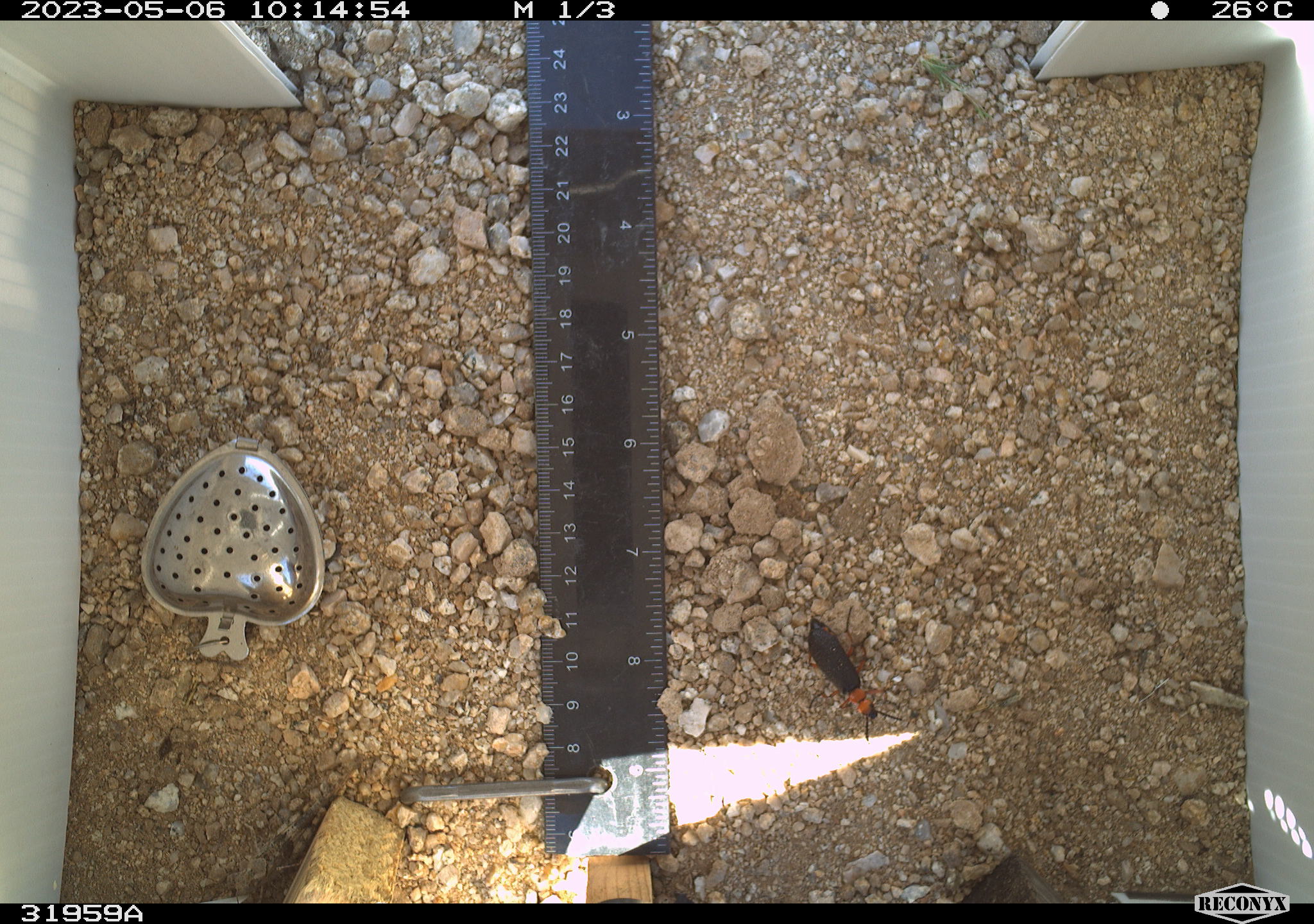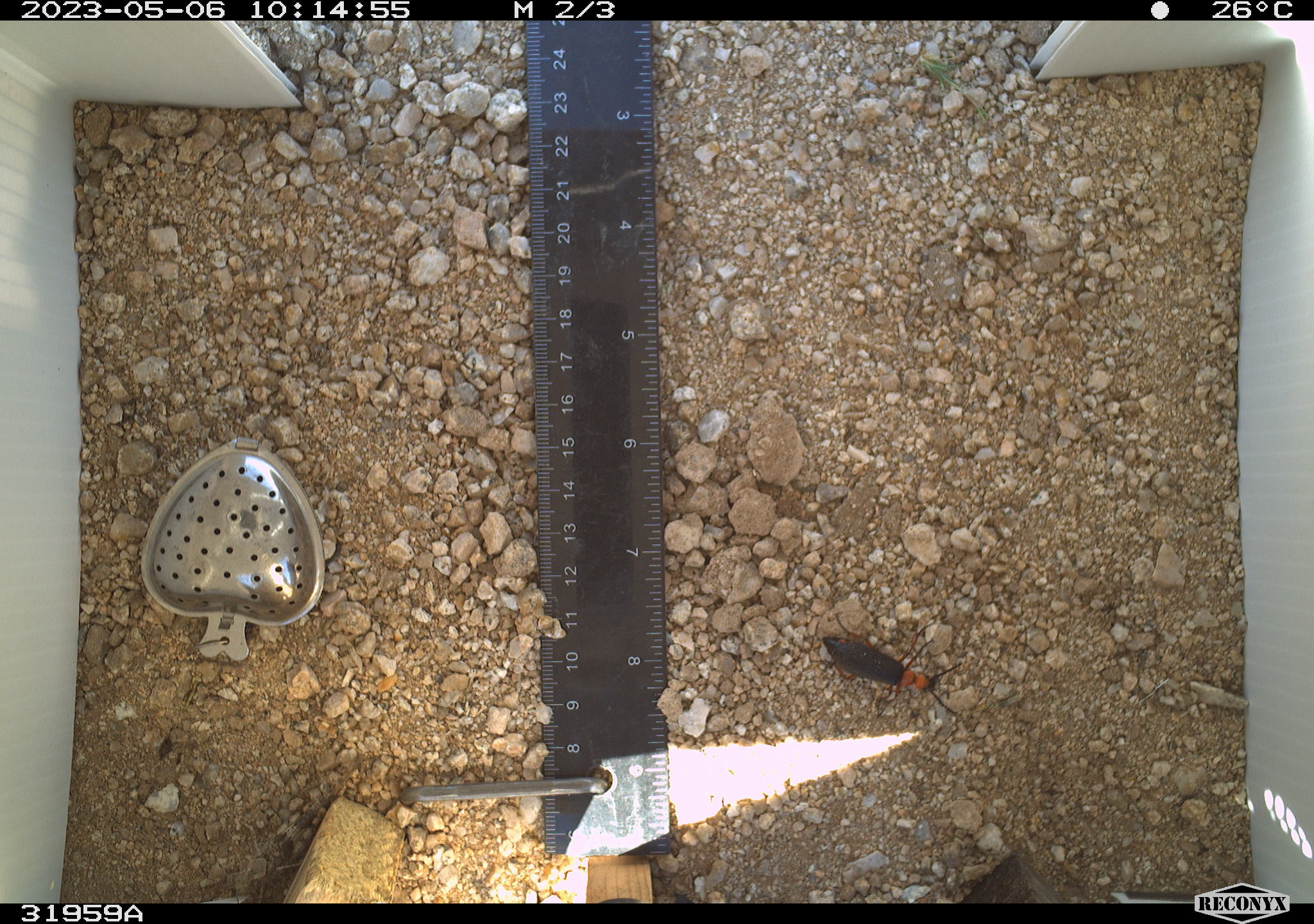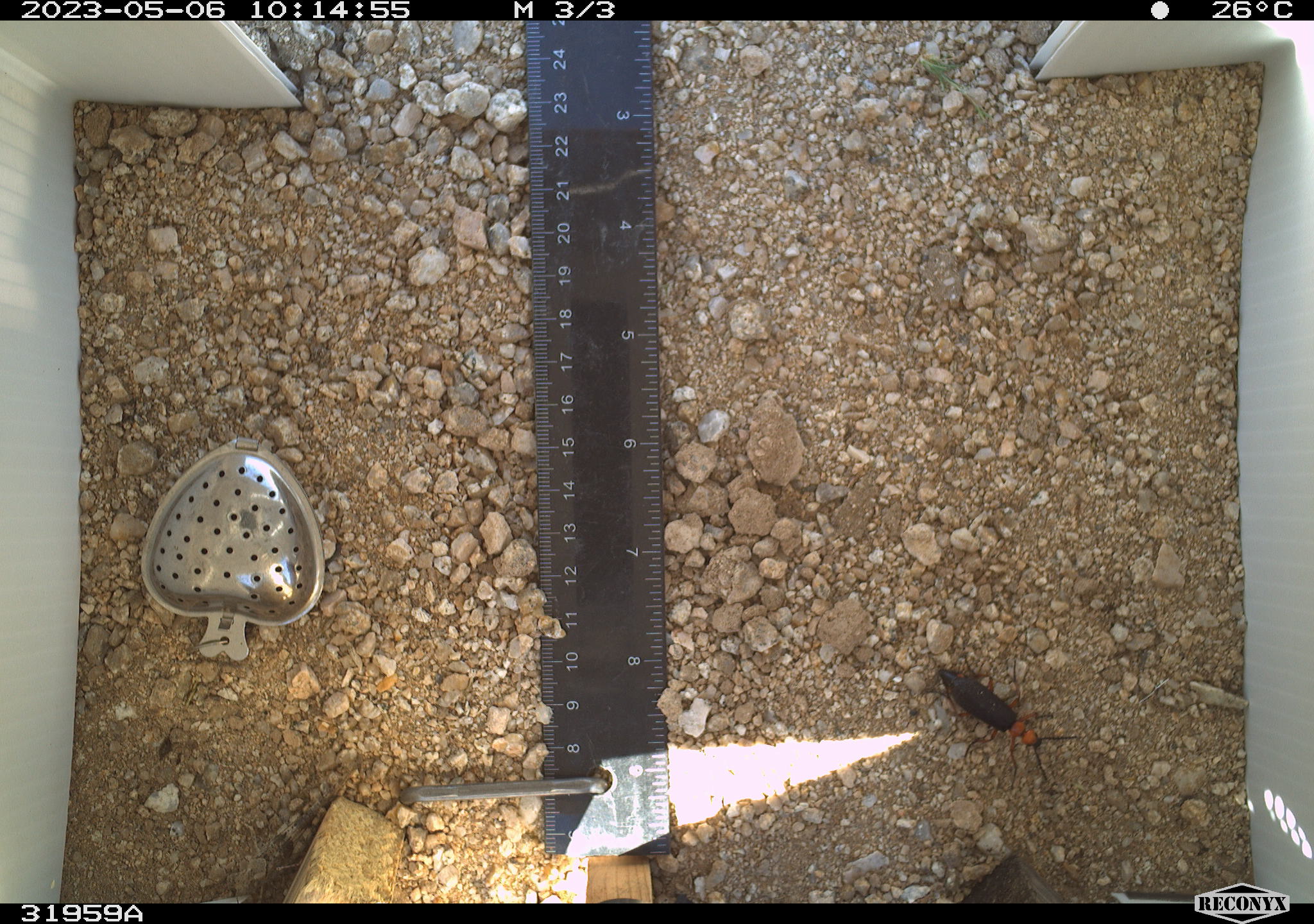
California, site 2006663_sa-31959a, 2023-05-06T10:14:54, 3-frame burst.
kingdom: Animalia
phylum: Arthropoda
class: Insecta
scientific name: Insecta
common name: insect